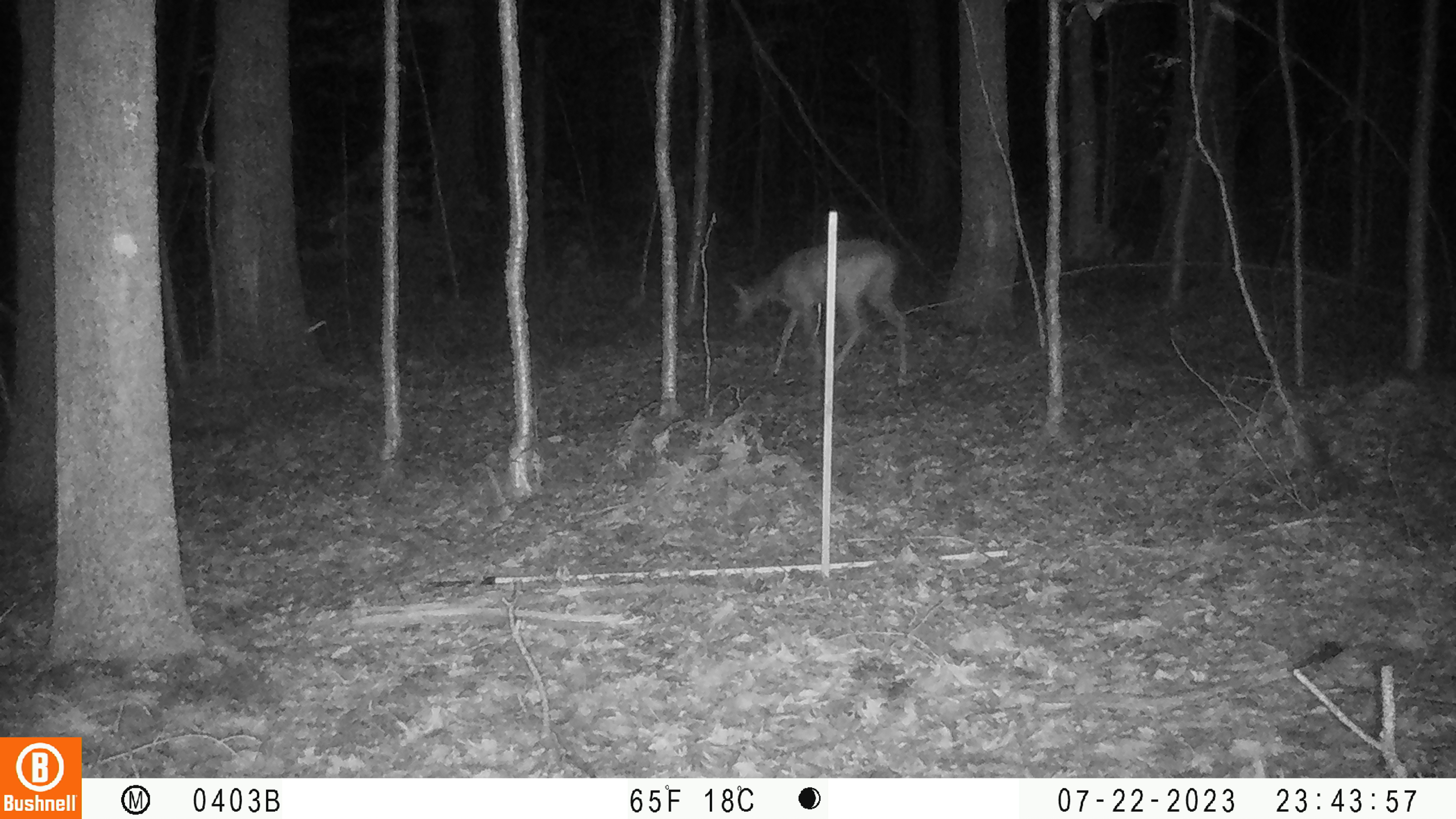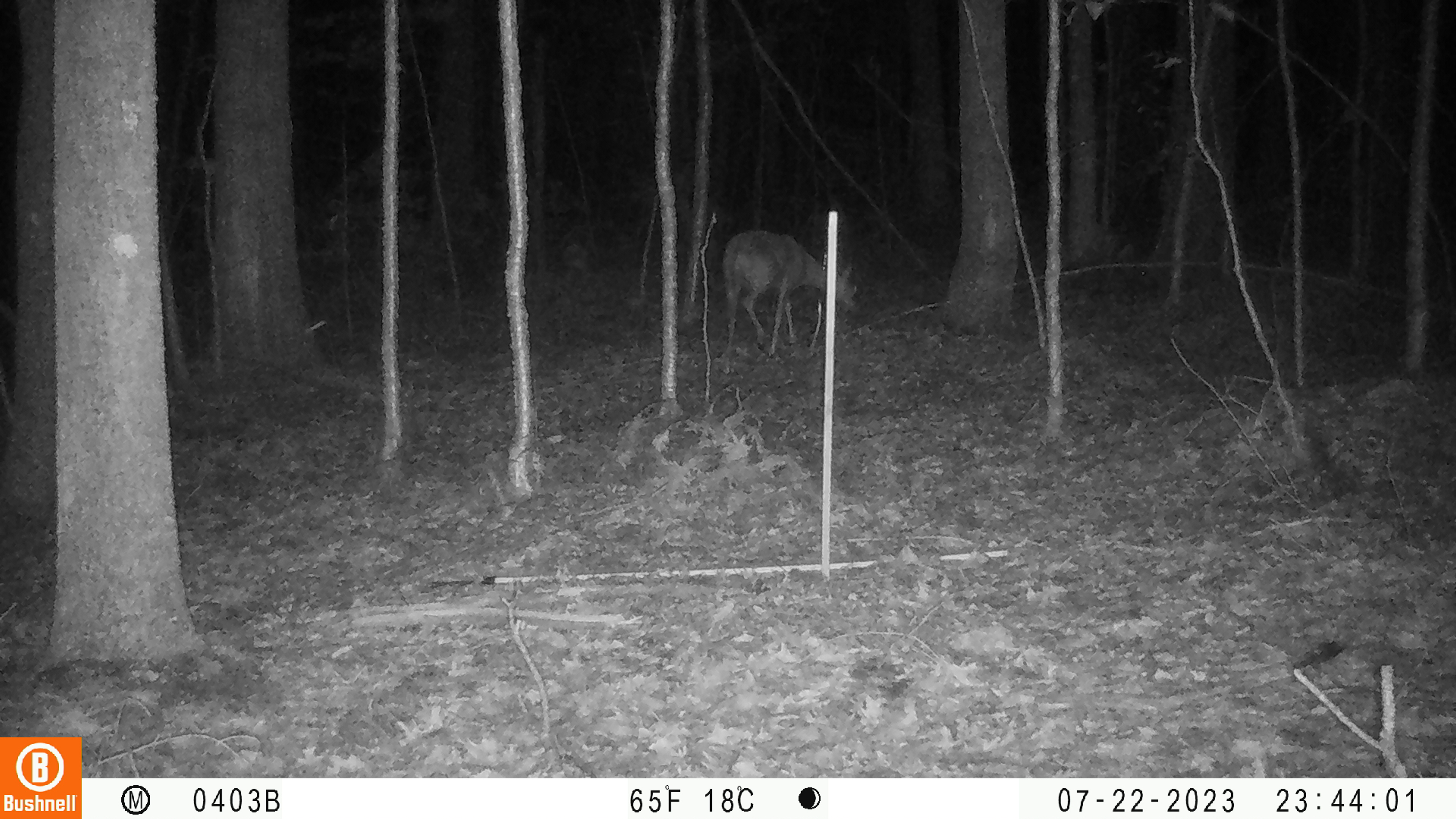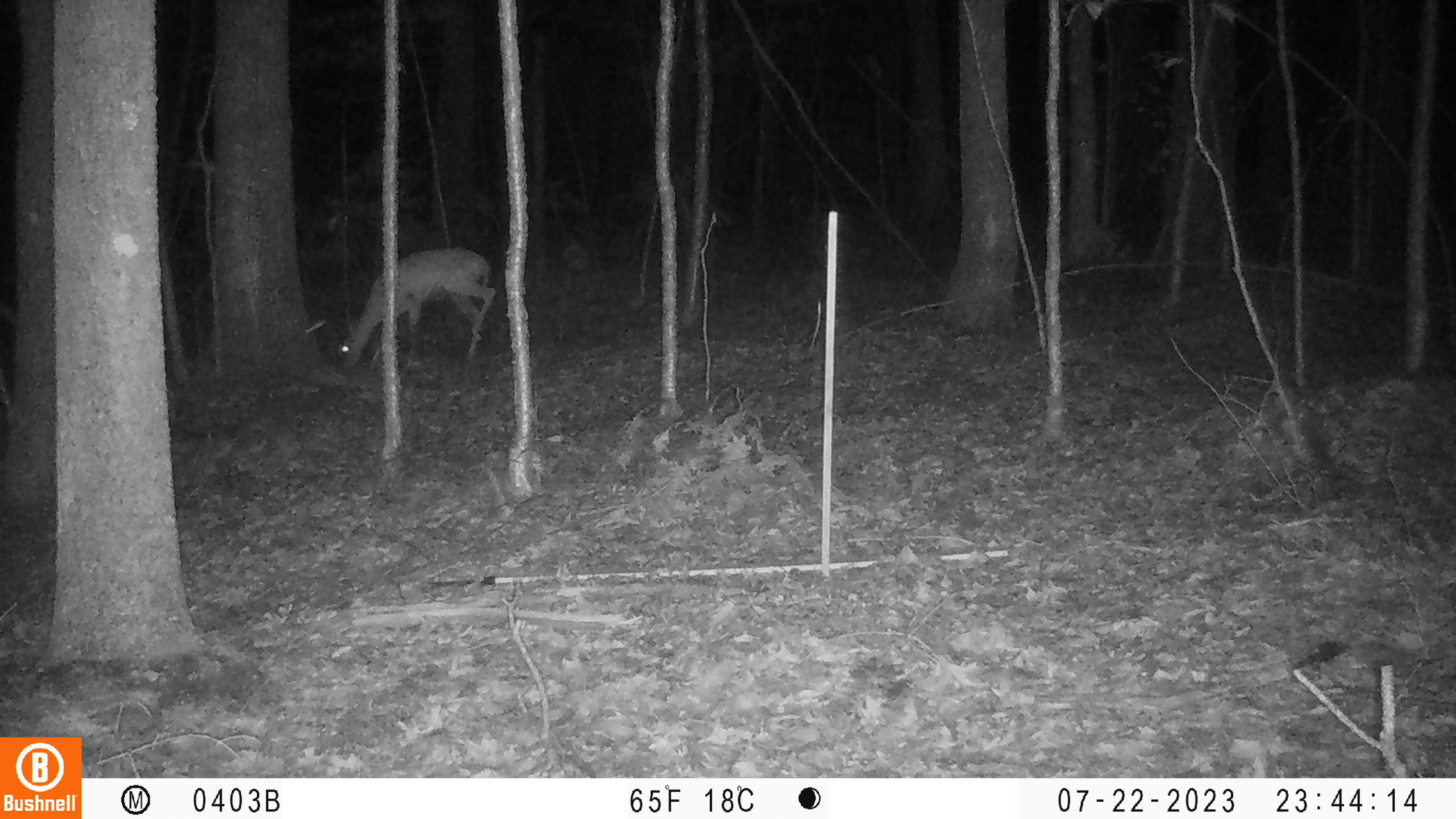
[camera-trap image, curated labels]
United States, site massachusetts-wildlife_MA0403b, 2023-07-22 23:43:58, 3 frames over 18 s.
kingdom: Animalia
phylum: Chordata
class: Mammalia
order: Artiodactyla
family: Cervidae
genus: Odocoileus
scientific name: Odocoileus virginianus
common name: white-tailed deer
White-tailed deer (Odocoileus virginianus).